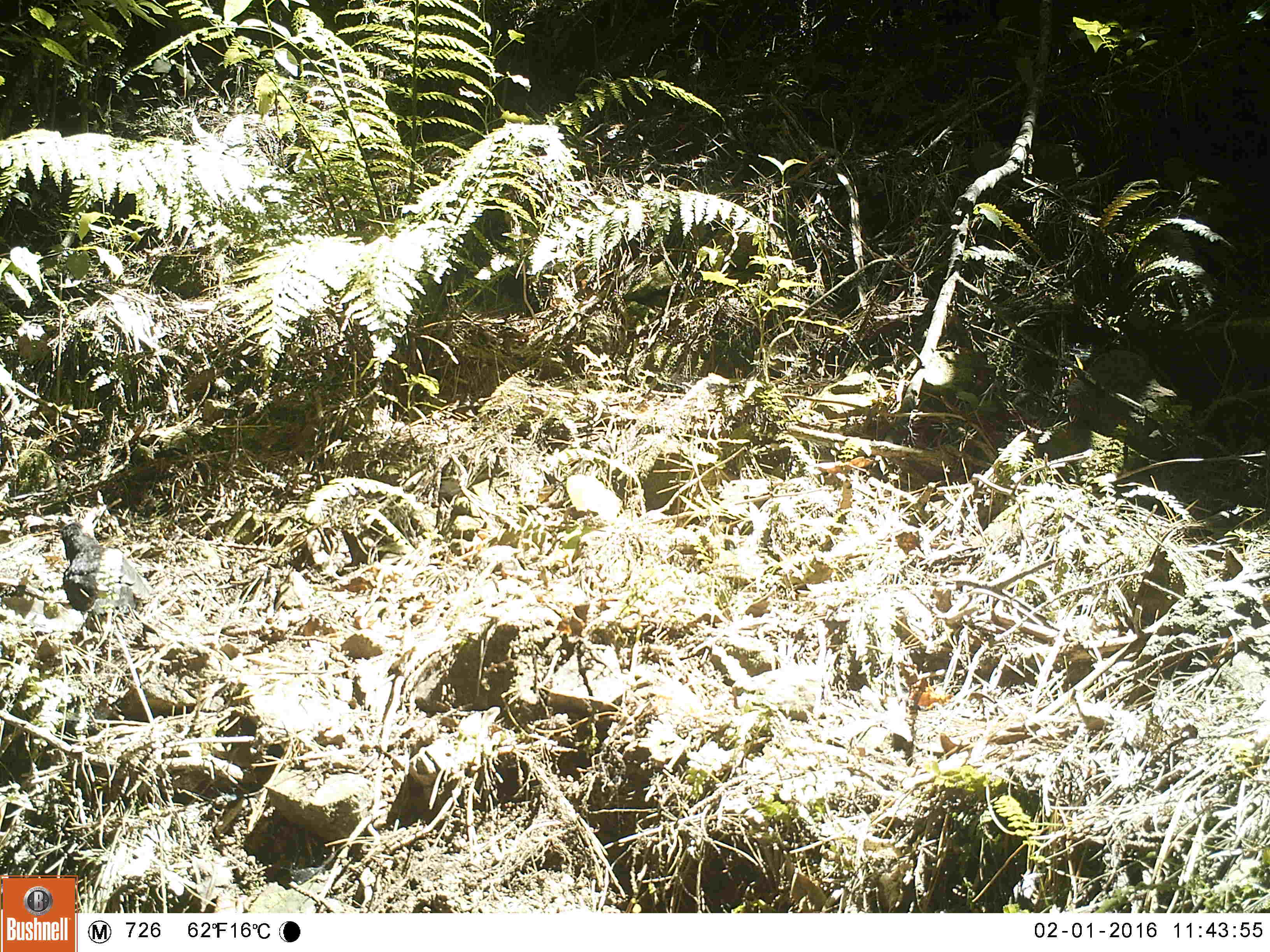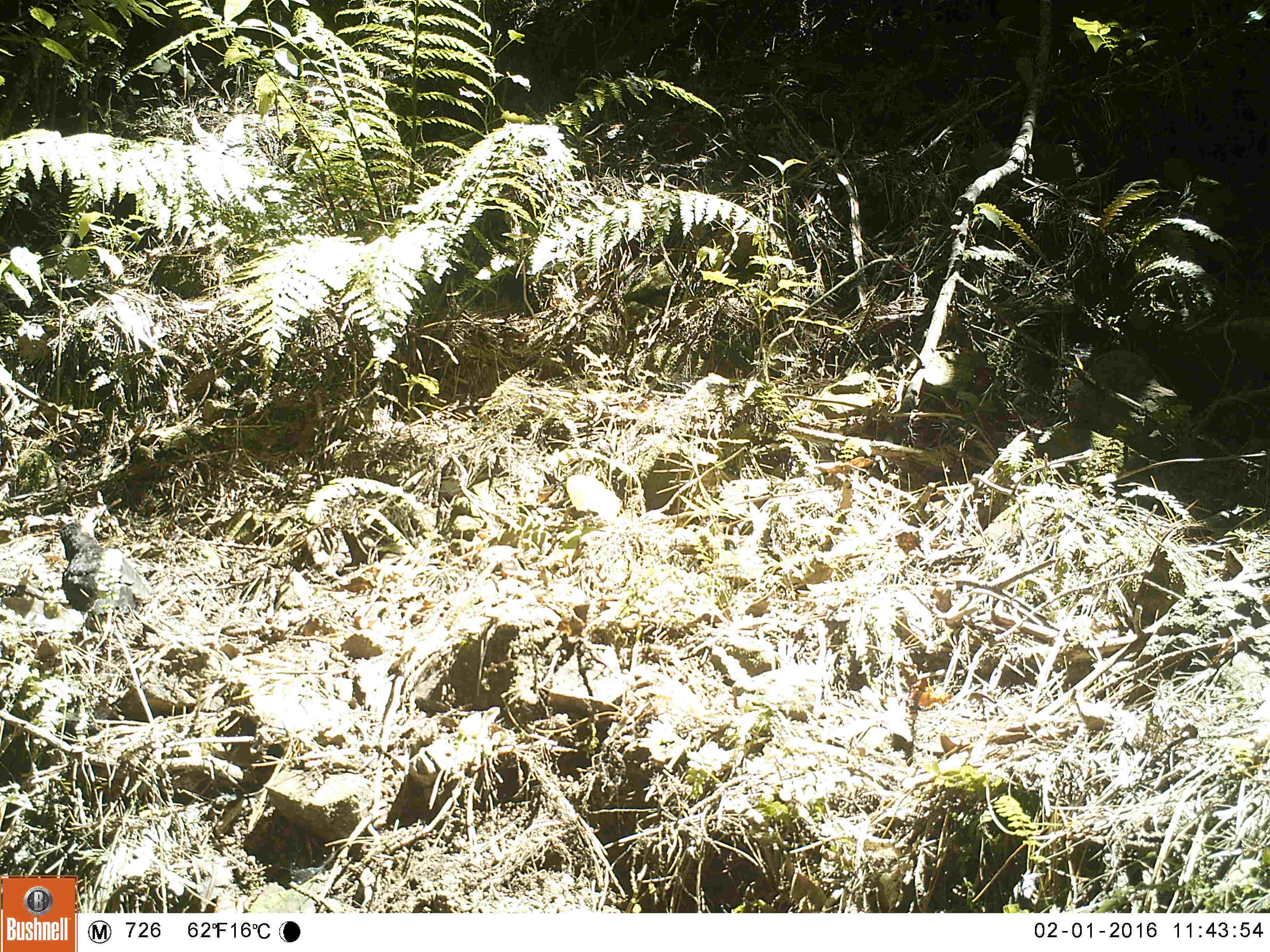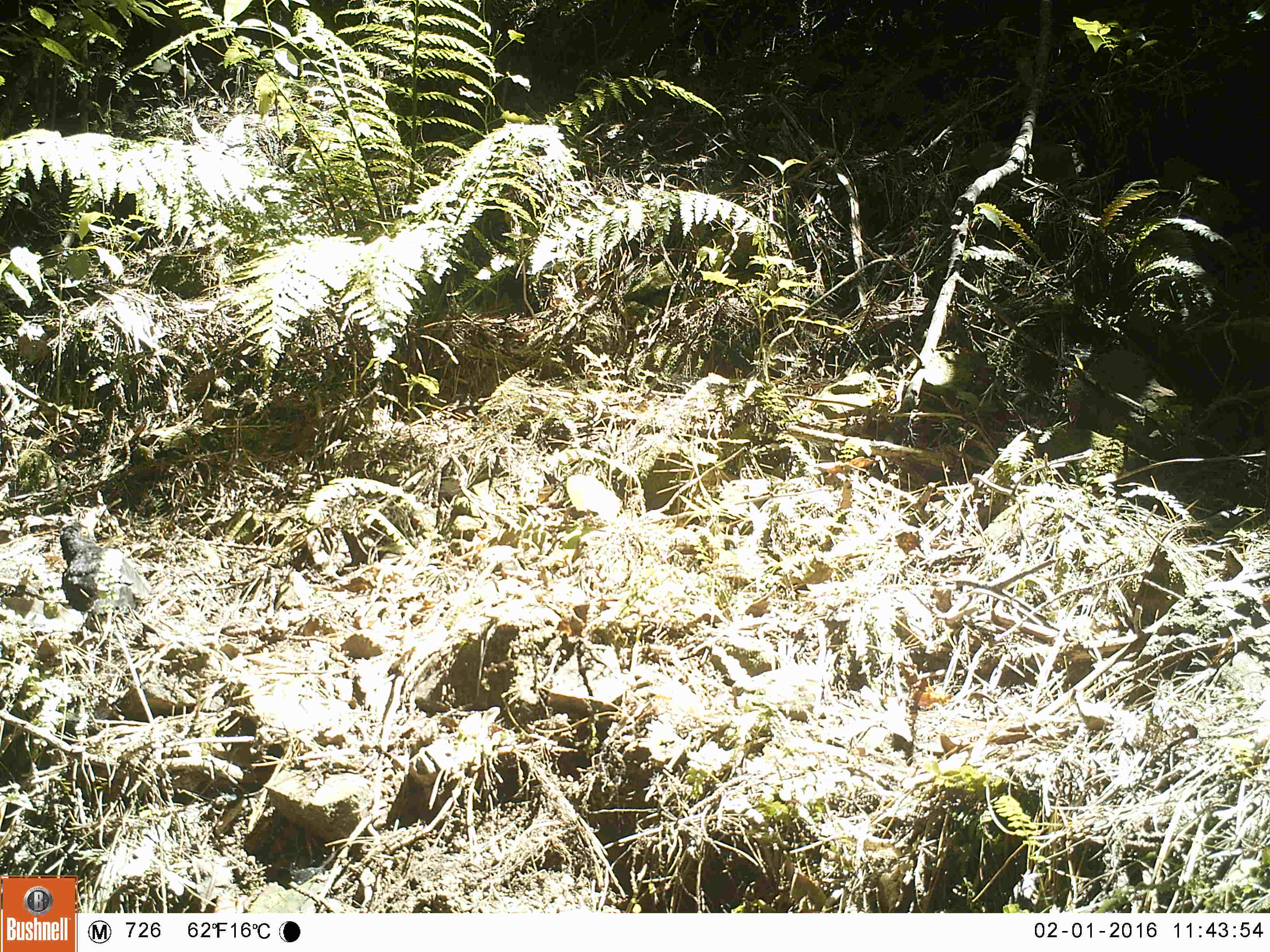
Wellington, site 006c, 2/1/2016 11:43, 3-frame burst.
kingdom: Animalia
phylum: Chordata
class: Aves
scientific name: Aves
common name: bird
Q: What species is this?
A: Bird (Aves).